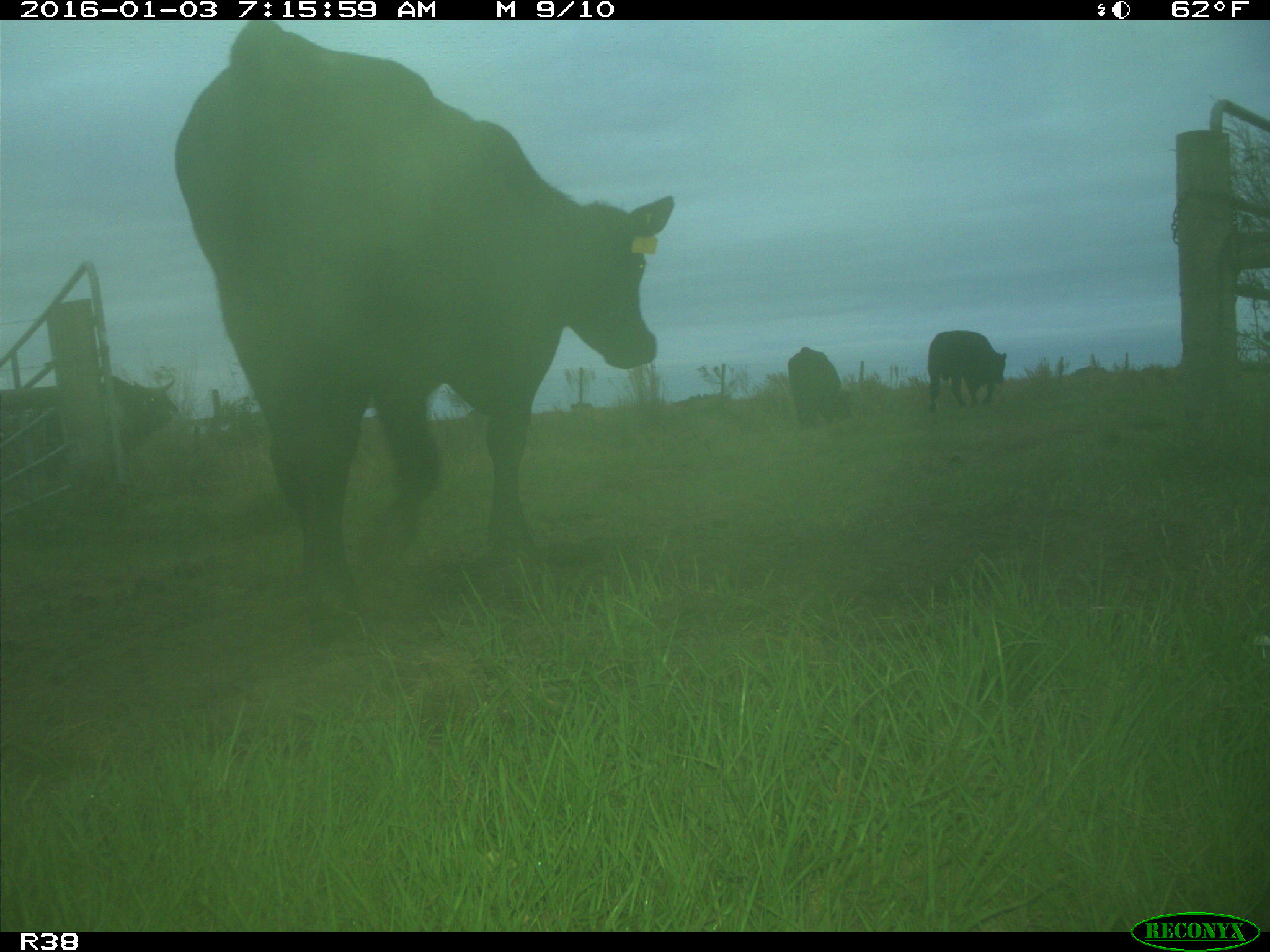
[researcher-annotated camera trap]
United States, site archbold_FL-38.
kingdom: Animalia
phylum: Chordata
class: Mammalia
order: Artiodactyla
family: Bovidae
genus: Bos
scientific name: Bos taurus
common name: domestic cow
Bos taurus (domestic cow).